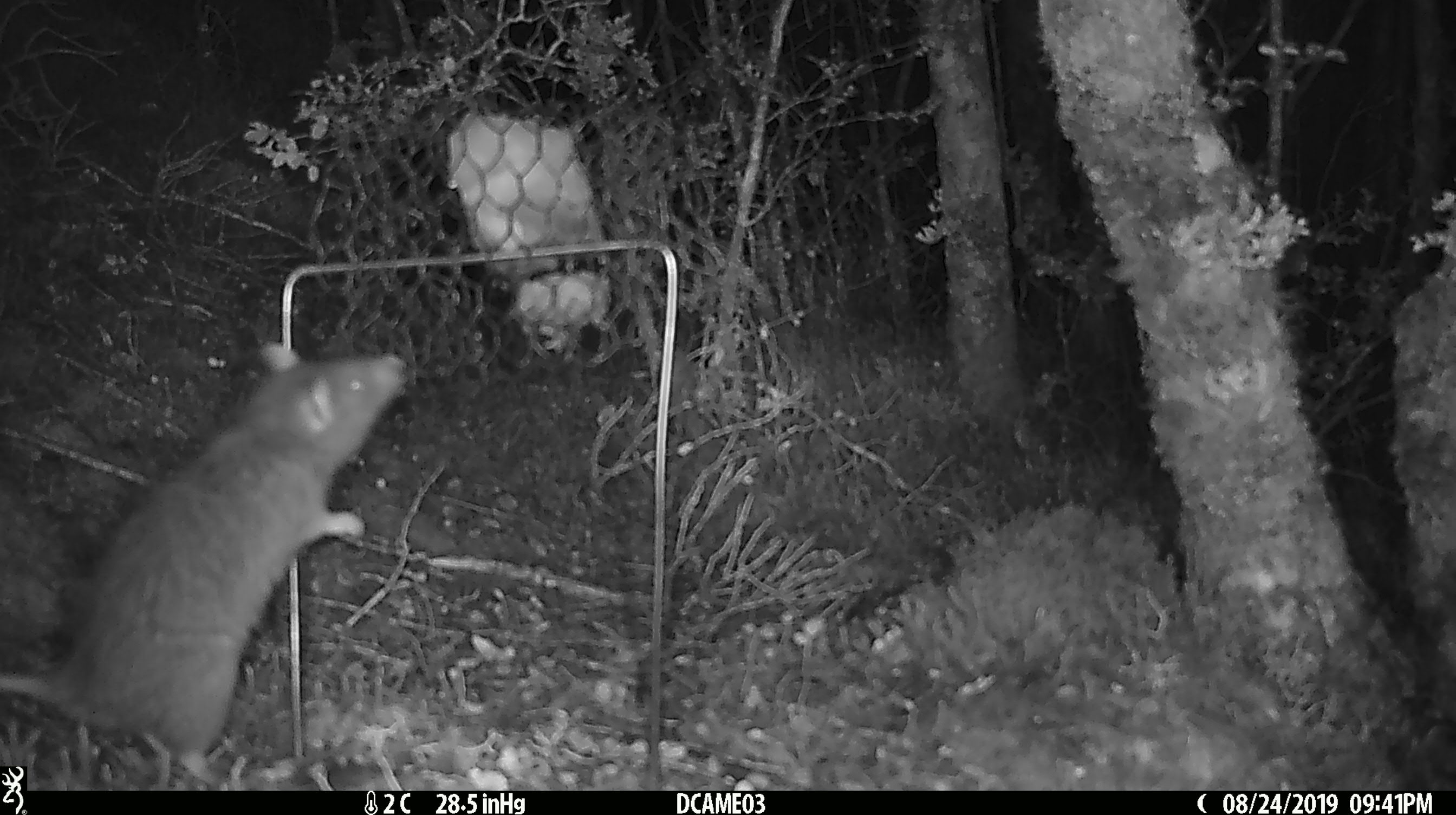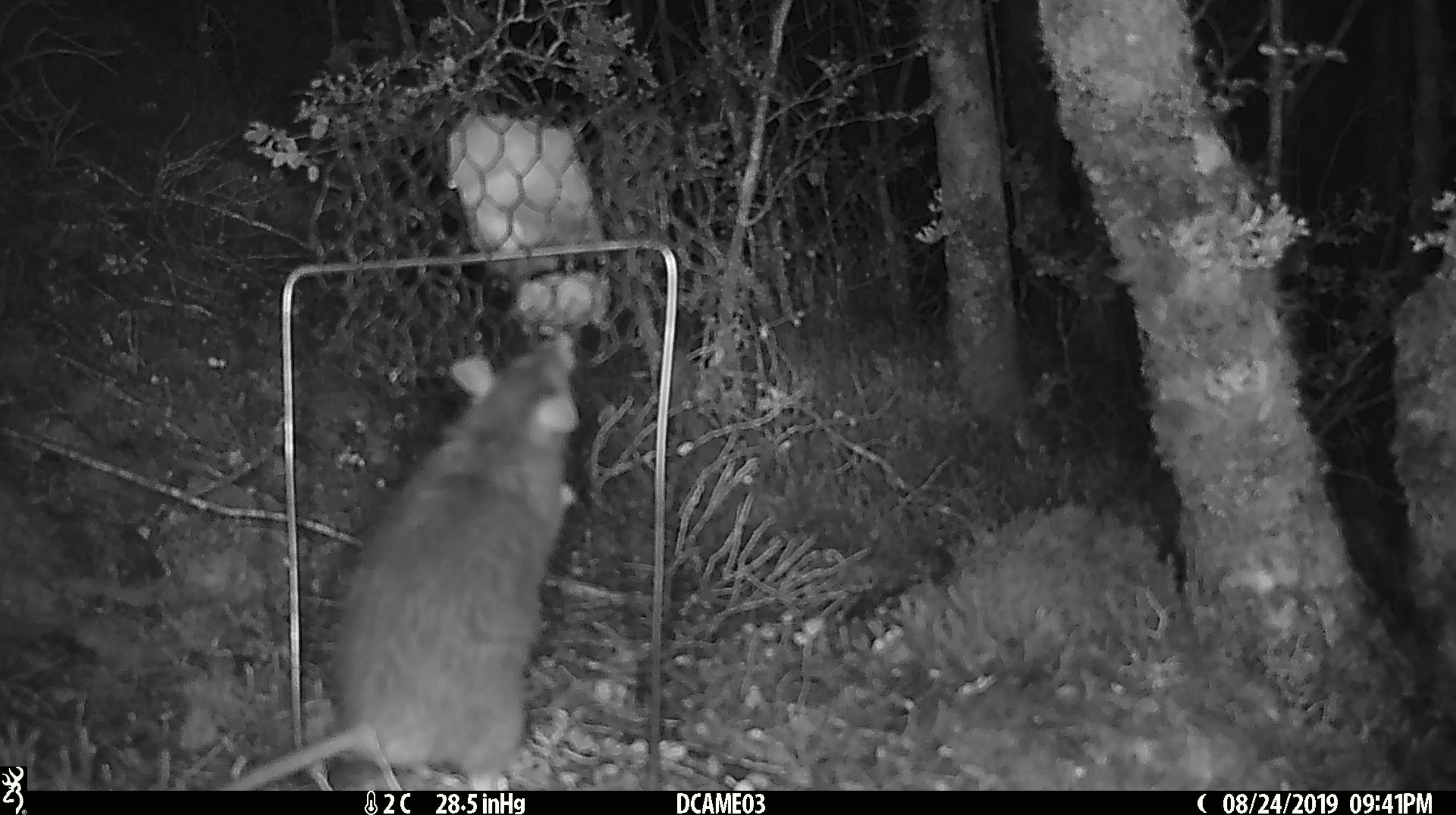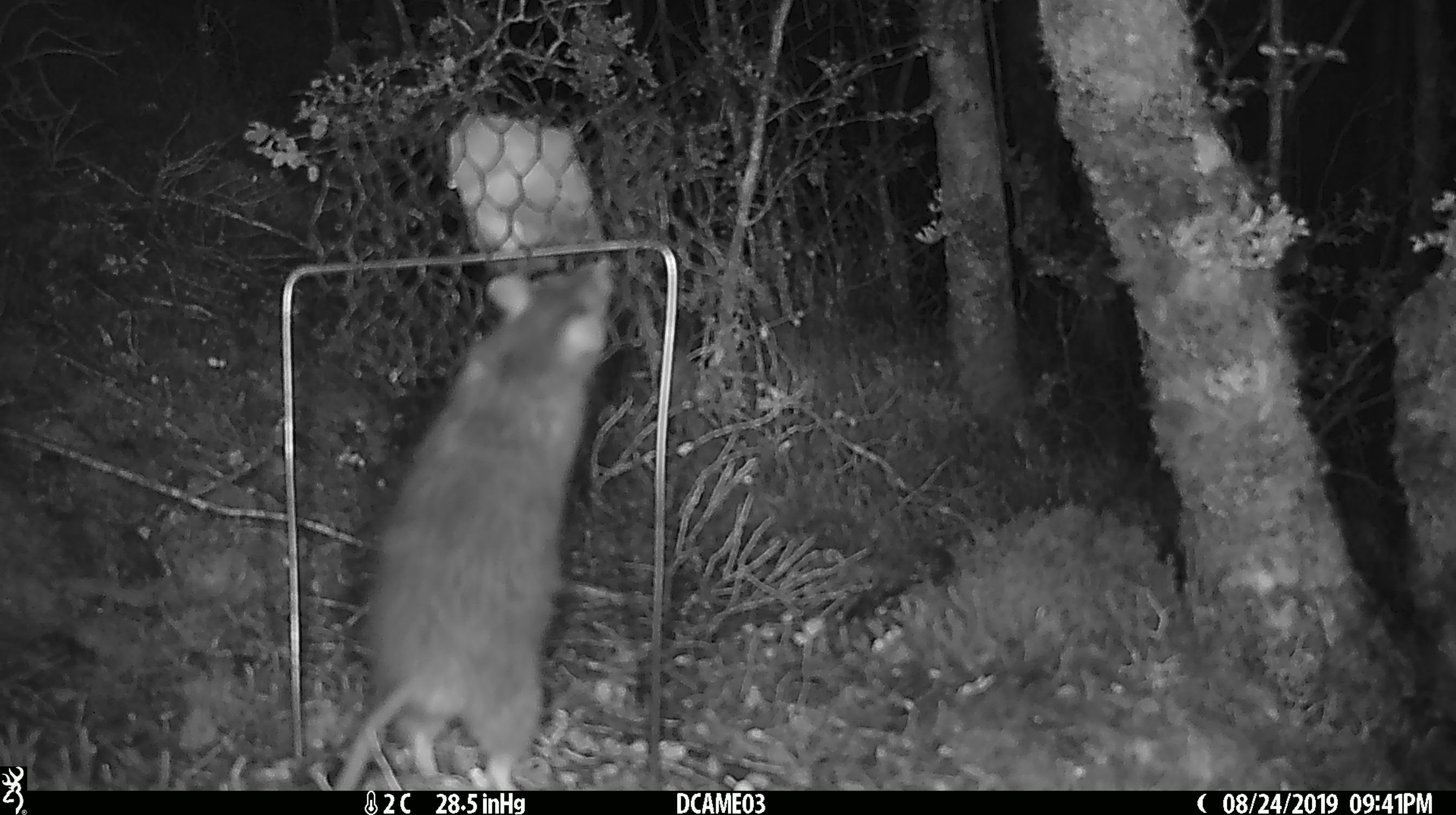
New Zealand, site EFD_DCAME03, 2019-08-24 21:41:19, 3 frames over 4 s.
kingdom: Animalia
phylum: Chordata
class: Mammalia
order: Rodentia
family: Muridae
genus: Rattus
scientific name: Rattus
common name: rat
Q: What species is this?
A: Rat (Rattus).